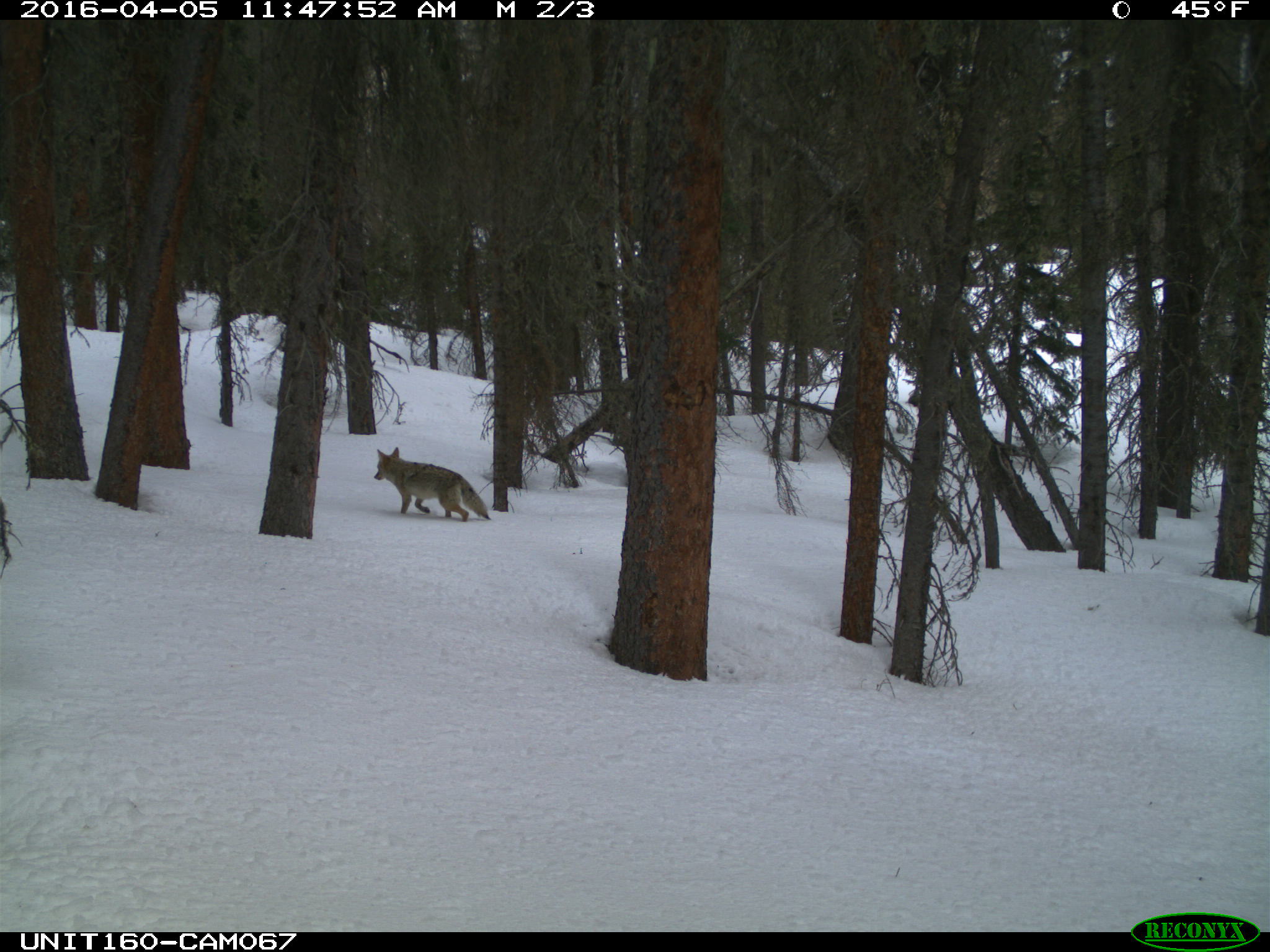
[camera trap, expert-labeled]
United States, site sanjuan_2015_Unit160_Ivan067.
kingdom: Animalia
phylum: Chordata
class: Mammalia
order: Carnivora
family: Canidae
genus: Canis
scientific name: Canis latrans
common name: coyote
Canis latrans (coyote).